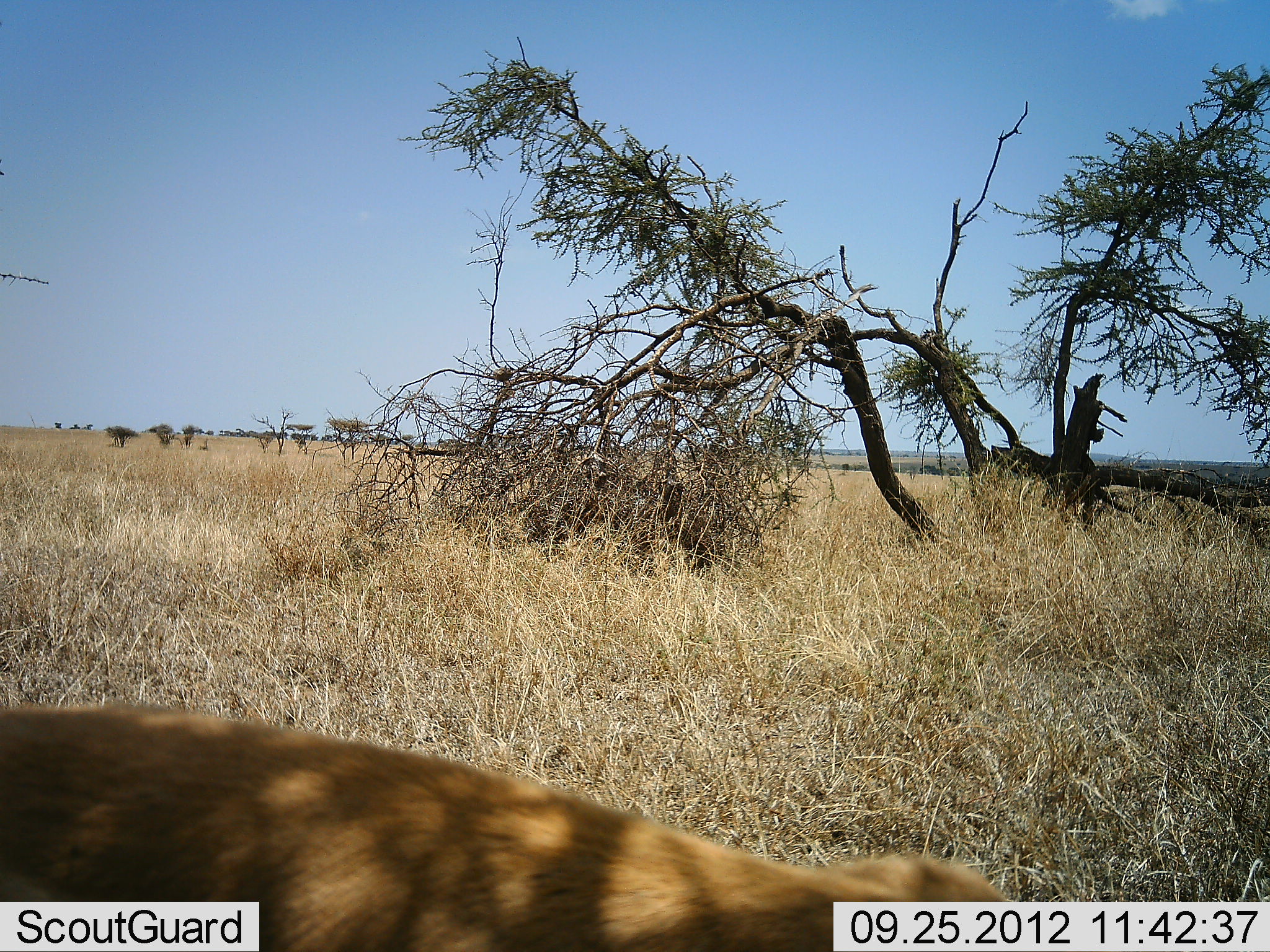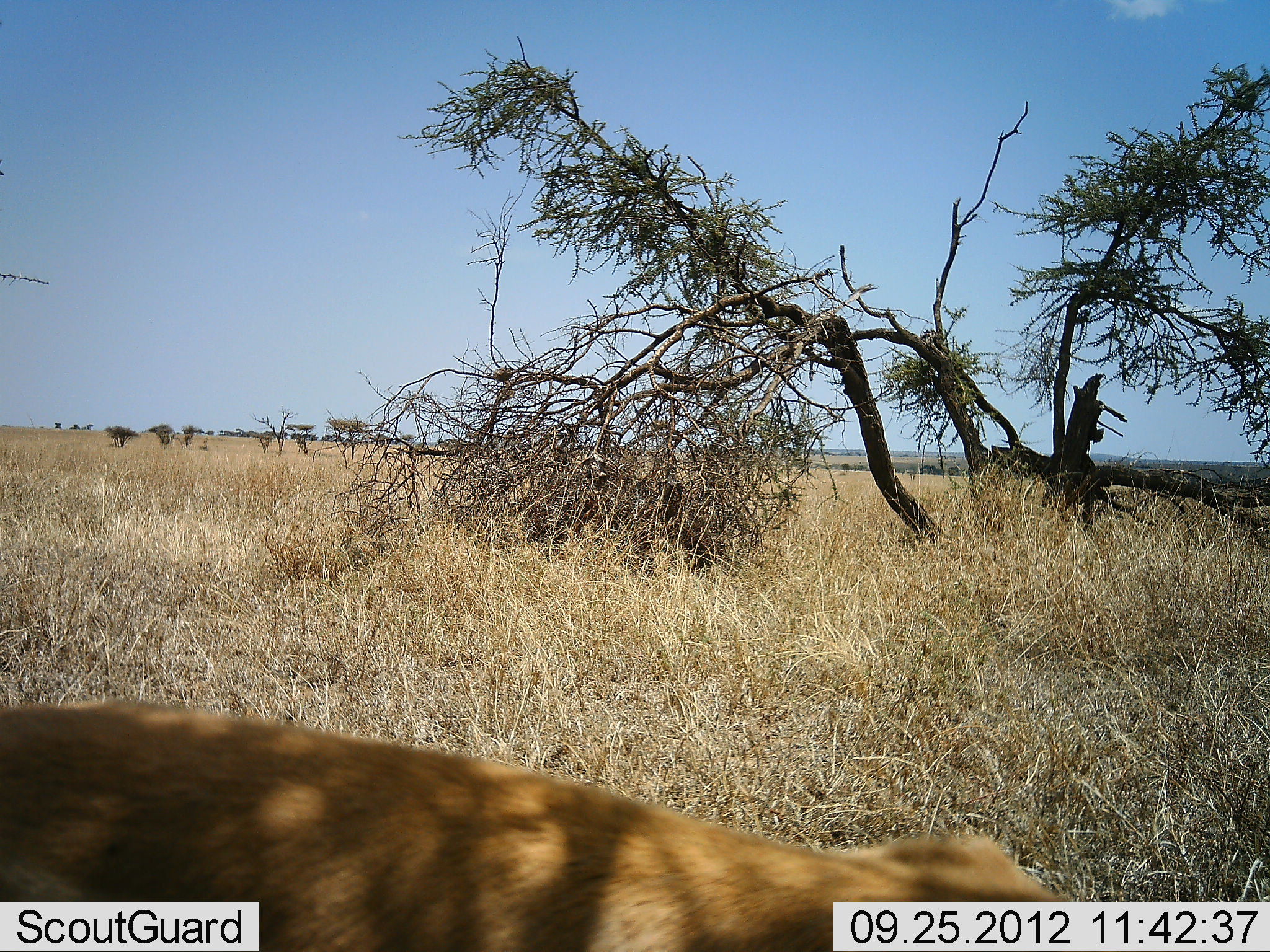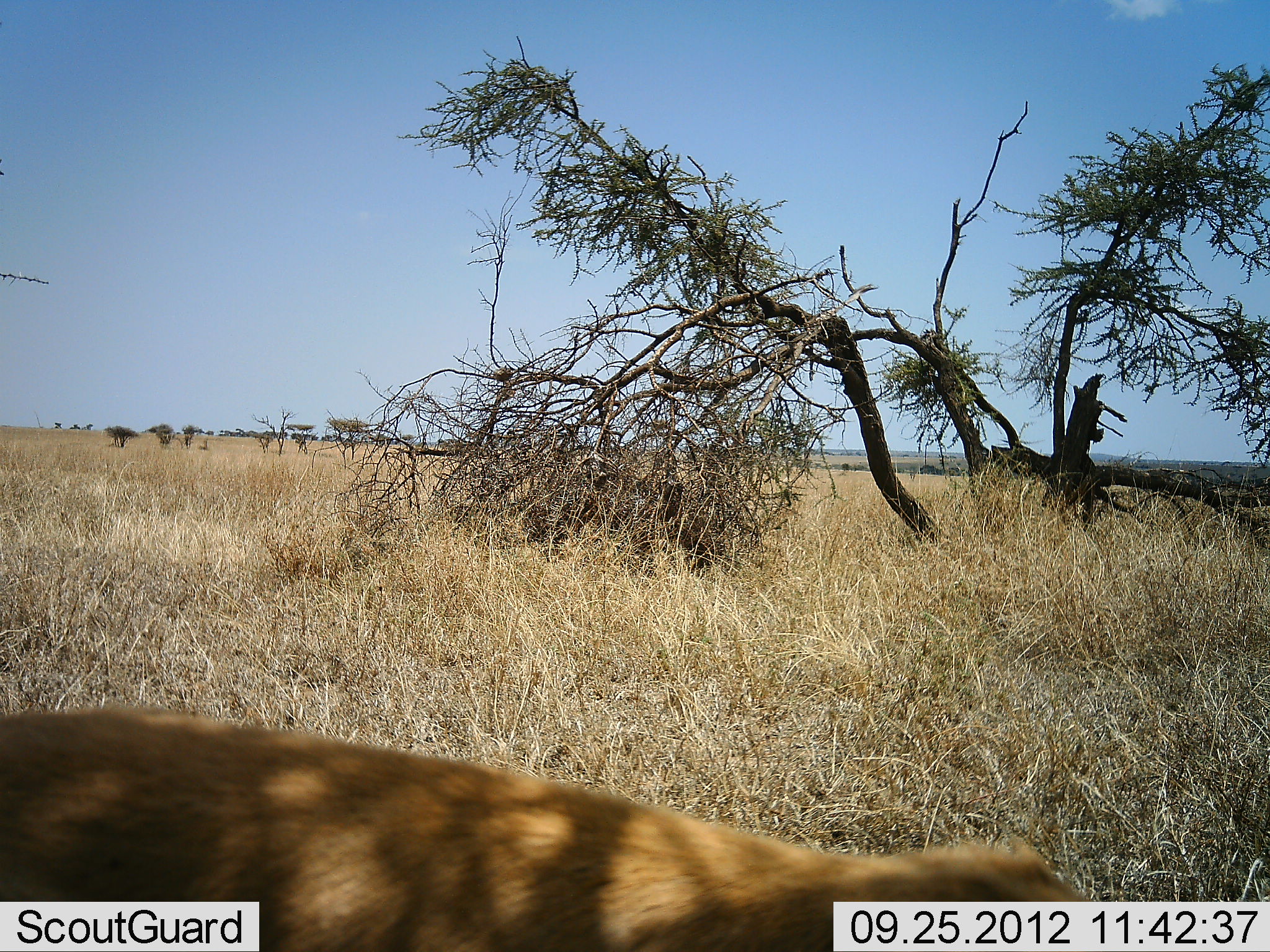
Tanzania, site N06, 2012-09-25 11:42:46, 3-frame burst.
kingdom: Animalia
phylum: Chordata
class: Mammalia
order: Carnivora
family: Felidae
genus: Panthera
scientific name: Panthera leo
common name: lion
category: lionfemale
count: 1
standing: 40%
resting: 30%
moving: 30%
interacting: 0%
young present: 0%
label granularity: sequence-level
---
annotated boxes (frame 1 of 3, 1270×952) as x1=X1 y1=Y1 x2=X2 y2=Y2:
animal: x1=1 y1=703 x2=1021 y2=952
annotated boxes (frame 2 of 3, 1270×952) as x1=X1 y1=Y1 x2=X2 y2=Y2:
animal: x1=1 y1=696 x2=1081 y2=952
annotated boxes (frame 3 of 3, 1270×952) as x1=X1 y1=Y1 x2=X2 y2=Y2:
animal: x1=1 y1=699 x2=1099 y2=952